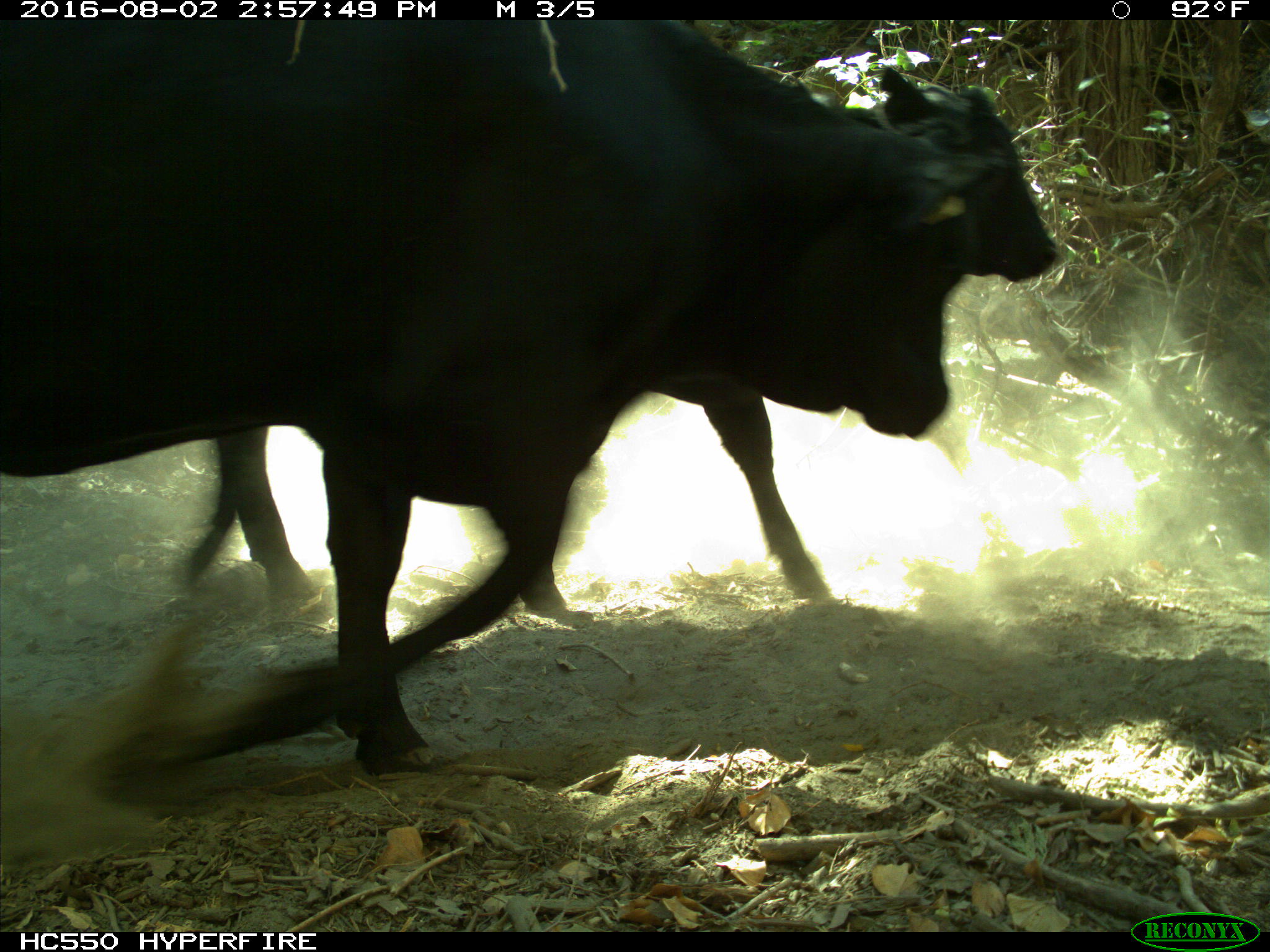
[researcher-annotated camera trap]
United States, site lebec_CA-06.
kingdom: Animalia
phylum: Chordata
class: Mammalia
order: Artiodactyla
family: Bovidae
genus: Bos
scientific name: Bos taurus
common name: domestic cow